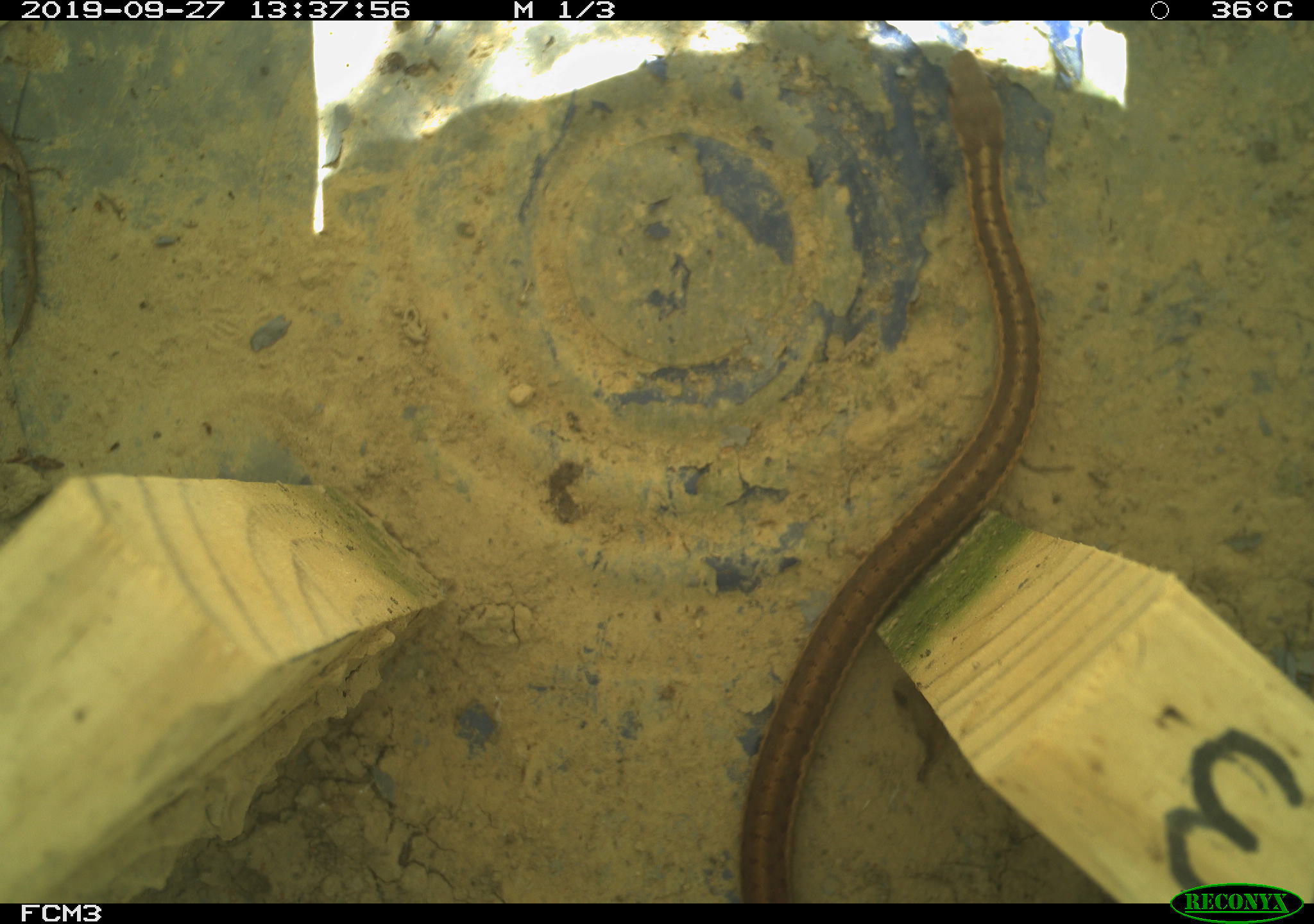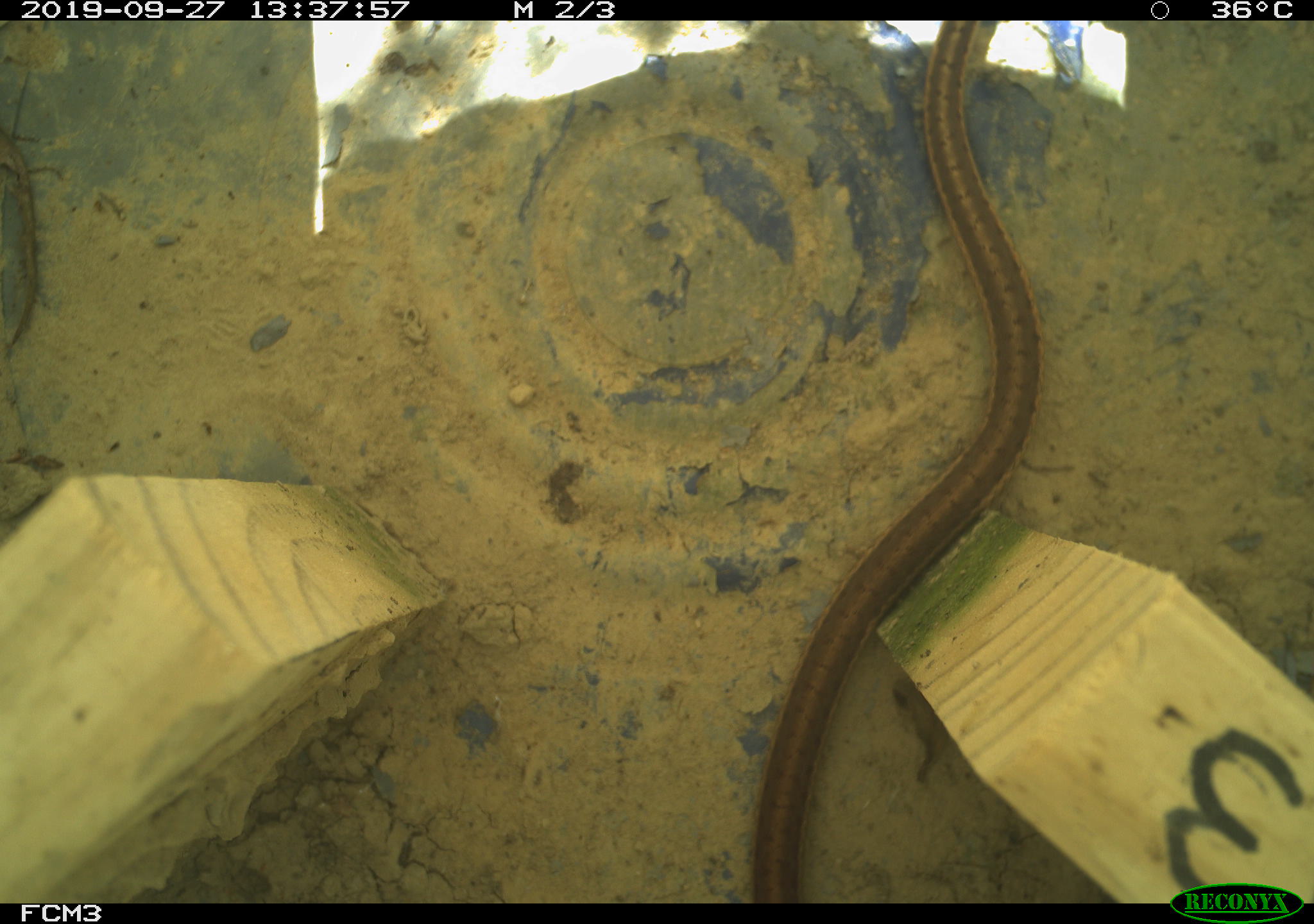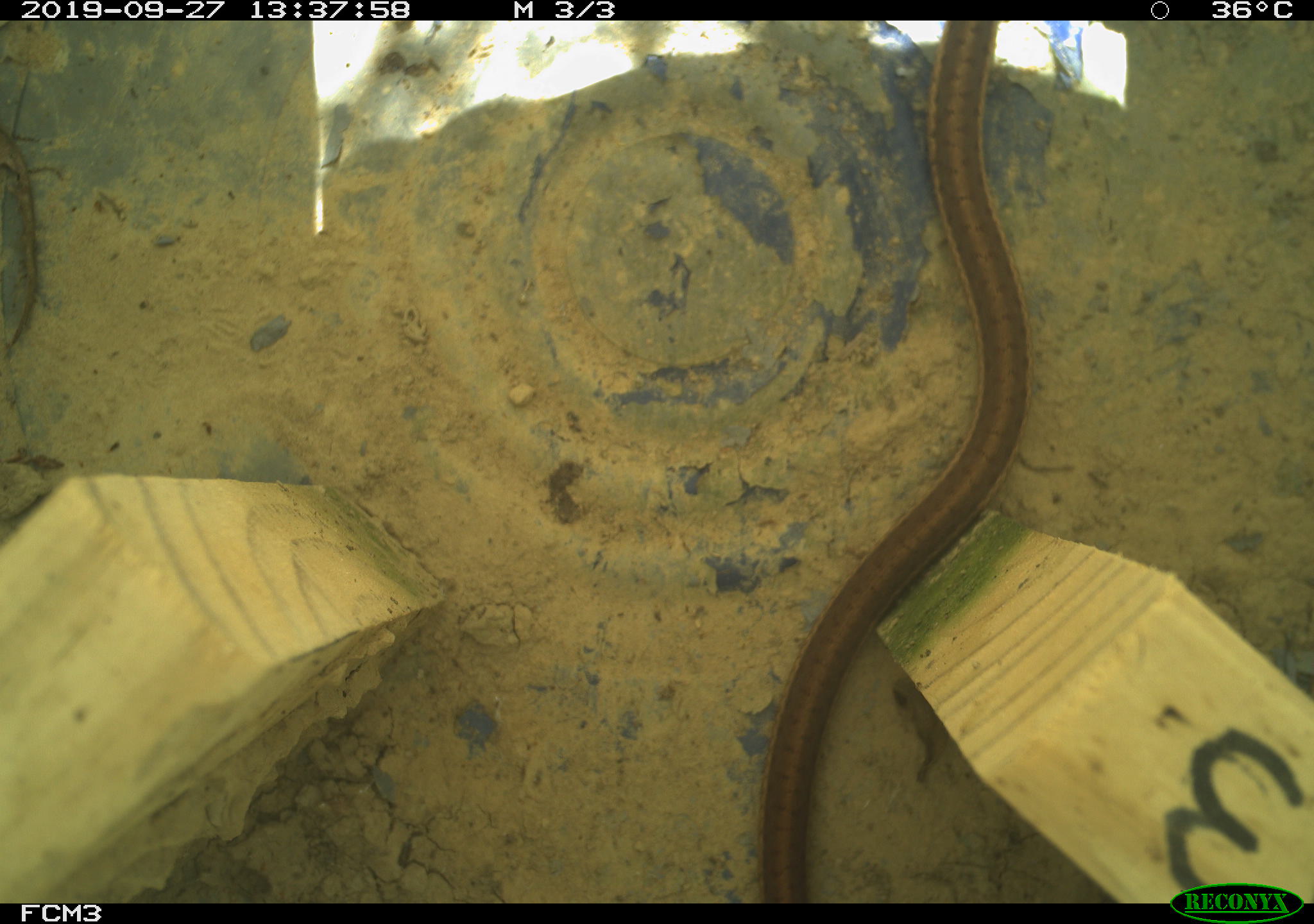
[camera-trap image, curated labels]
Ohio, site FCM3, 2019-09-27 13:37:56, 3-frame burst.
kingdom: Animalia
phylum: Chordata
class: Reptilia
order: Squamata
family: Colubridae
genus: Thamnophis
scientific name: Thamnophis sirtalis sirtalis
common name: eastern gartersnake